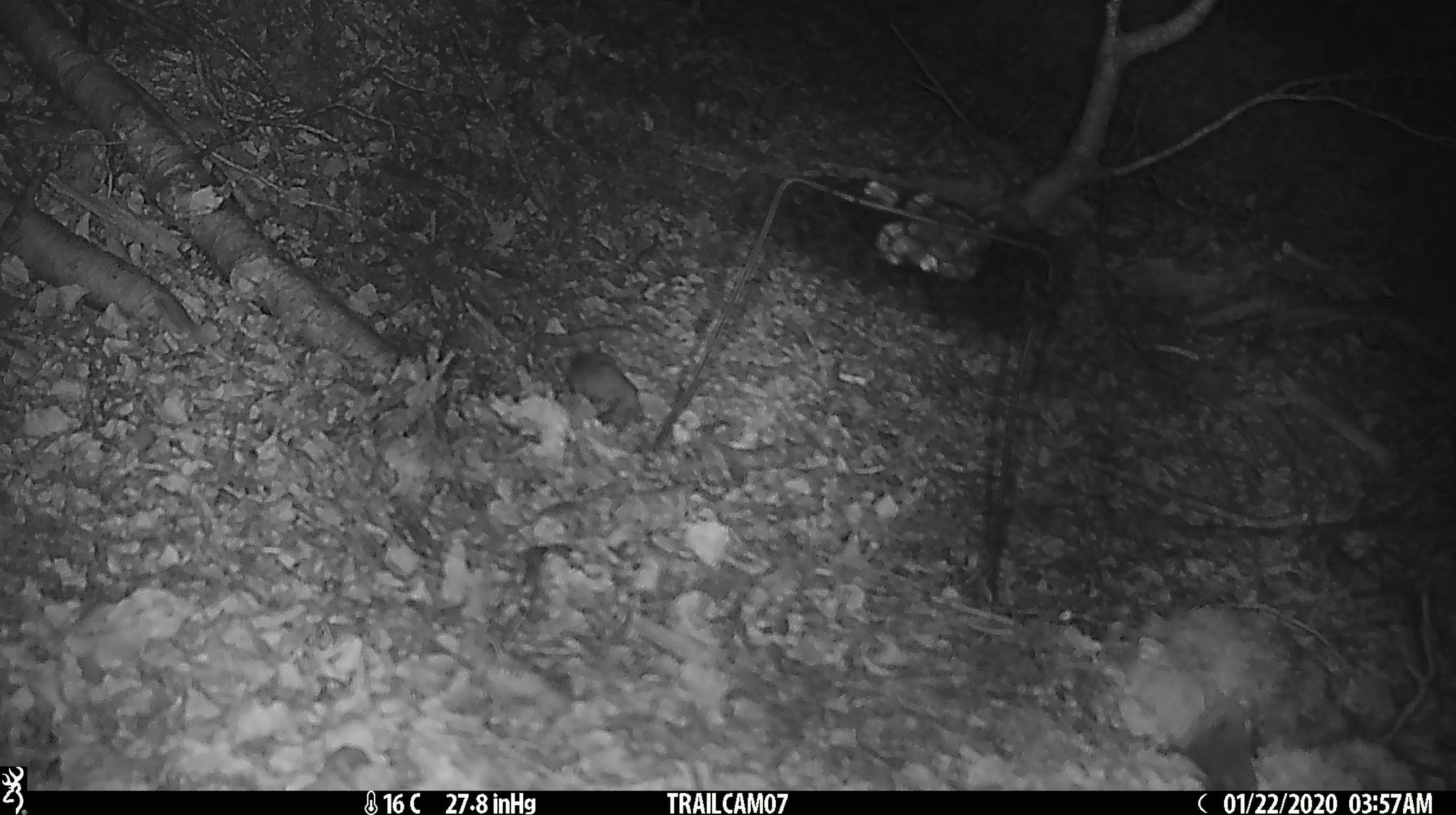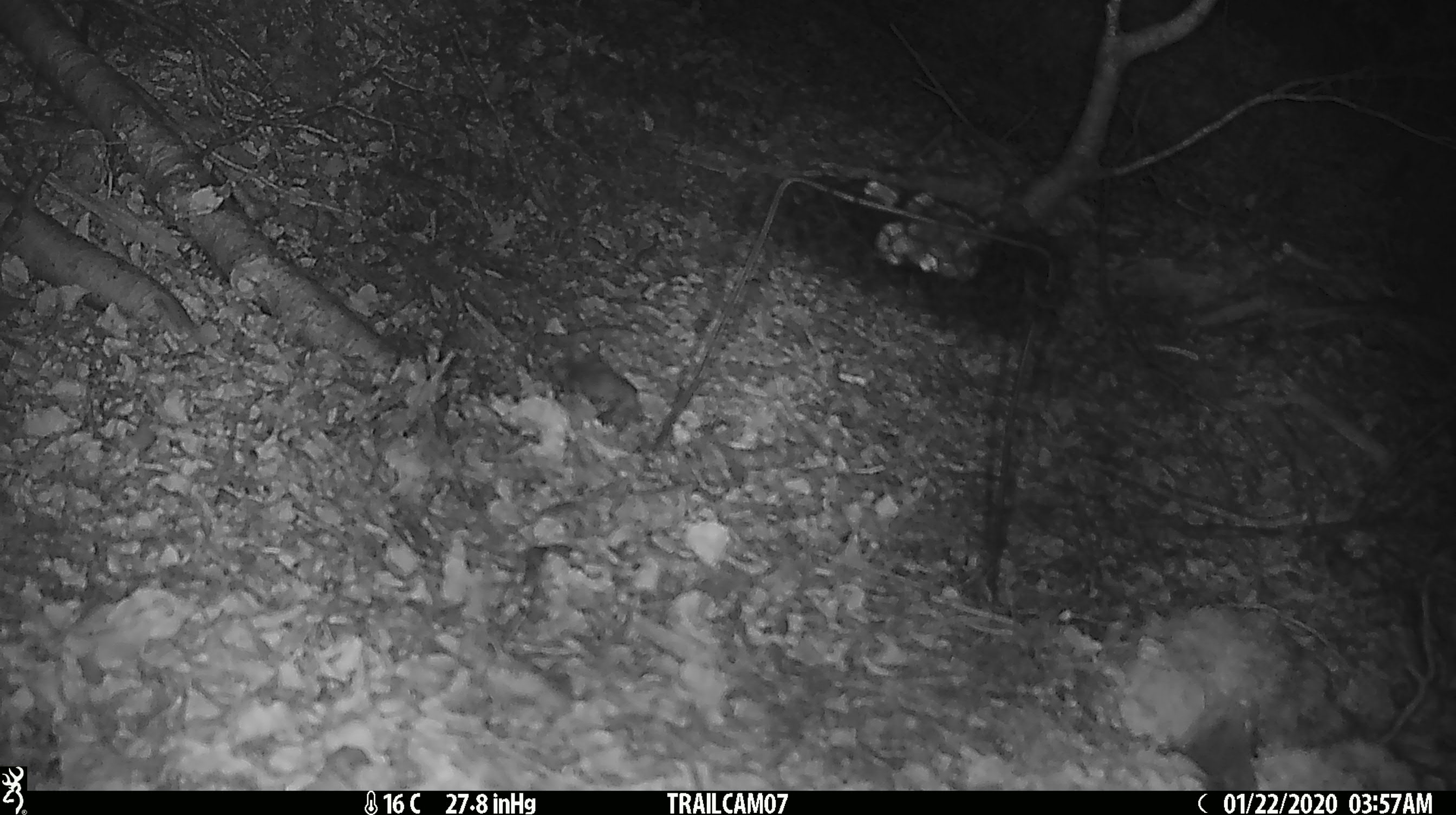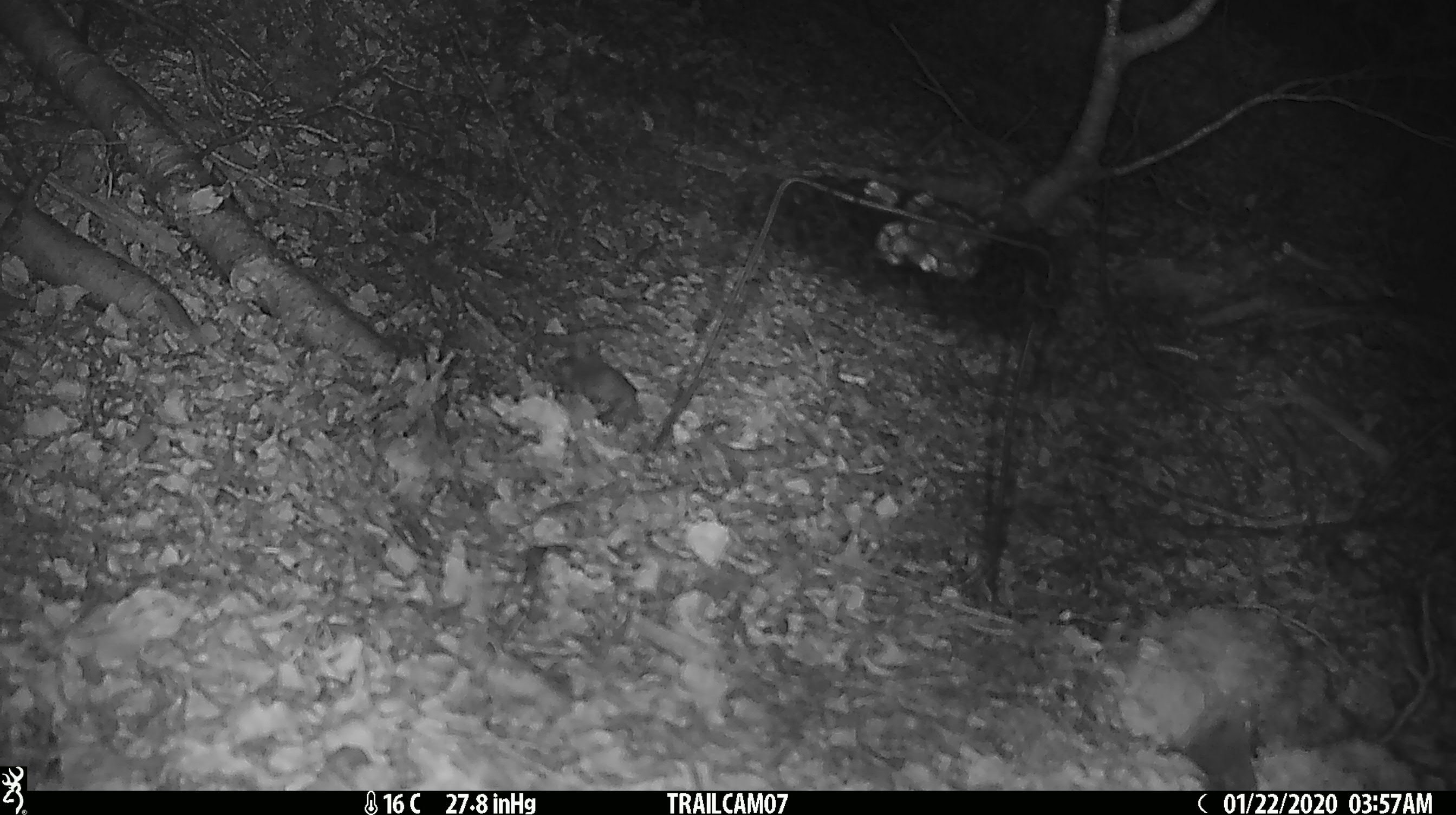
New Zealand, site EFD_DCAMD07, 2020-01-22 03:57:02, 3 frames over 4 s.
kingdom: Animalia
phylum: Chordata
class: Mammalia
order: Rodentia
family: Muridae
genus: Mus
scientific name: Mus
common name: mouse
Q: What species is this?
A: Mouse (Mus).